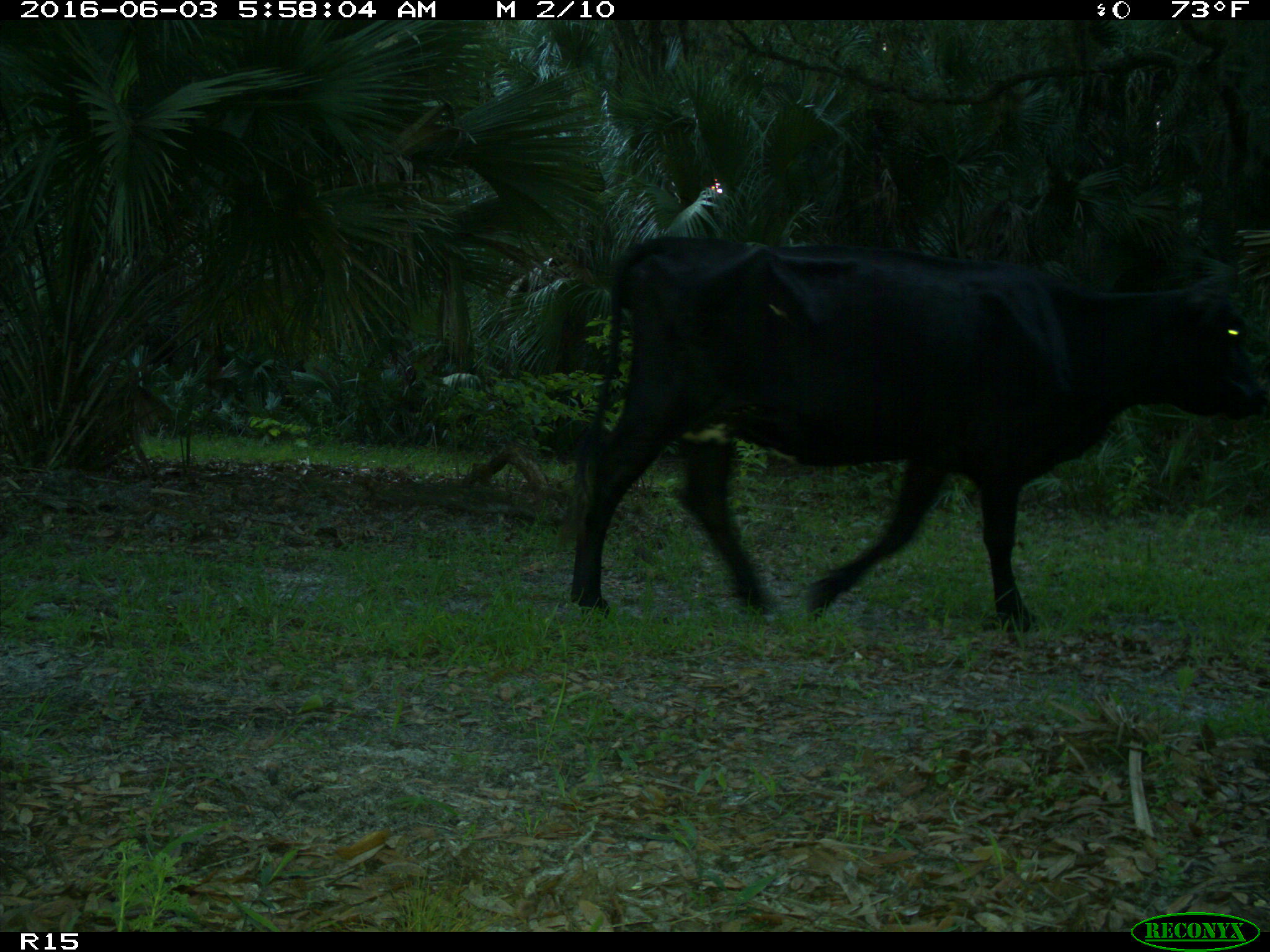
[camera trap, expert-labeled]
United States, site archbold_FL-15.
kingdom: Animalia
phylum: Chordata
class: Mammalia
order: Artiodactyla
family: Bovidae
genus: Bos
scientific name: Bos taurus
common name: domestic cow